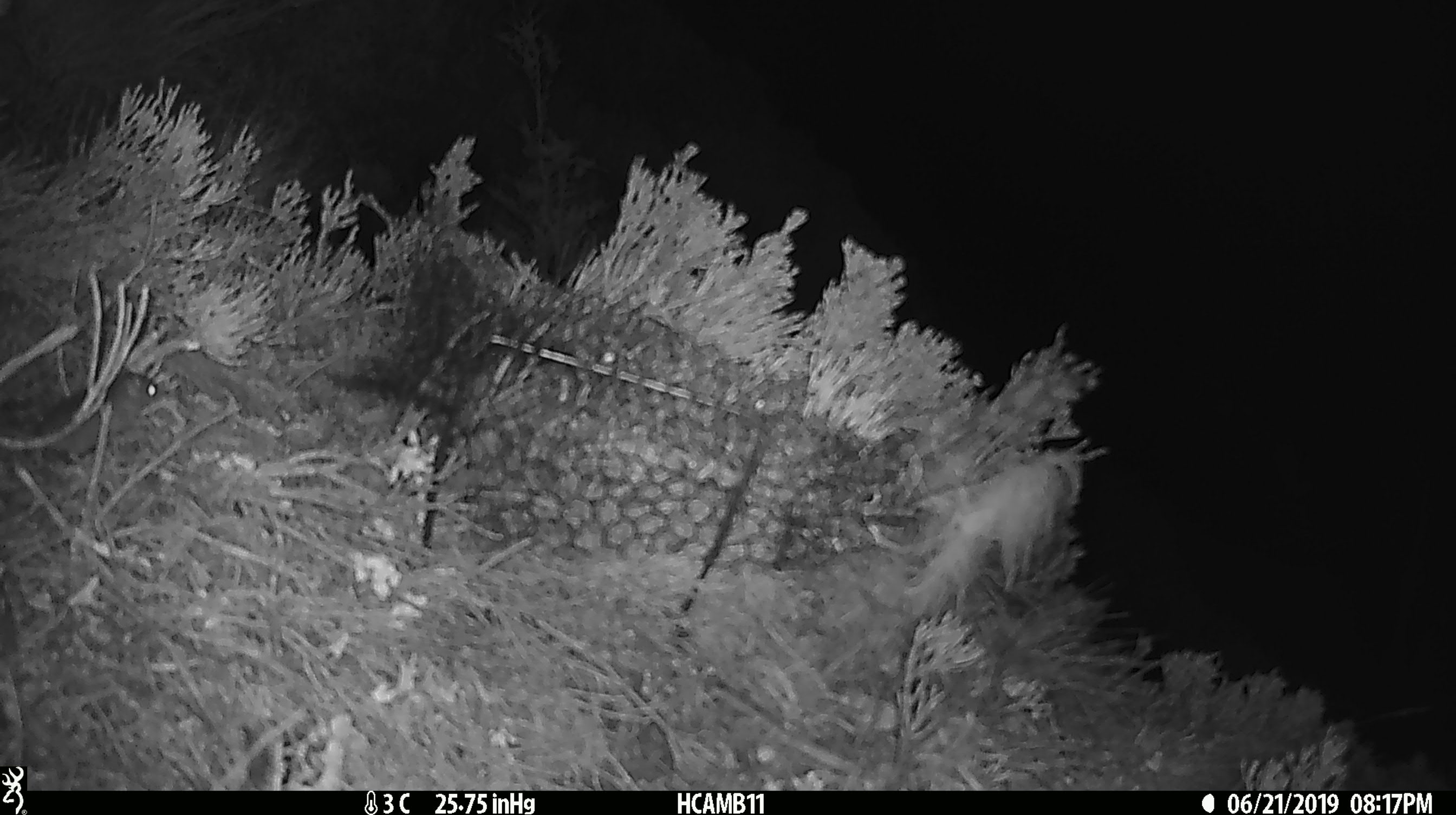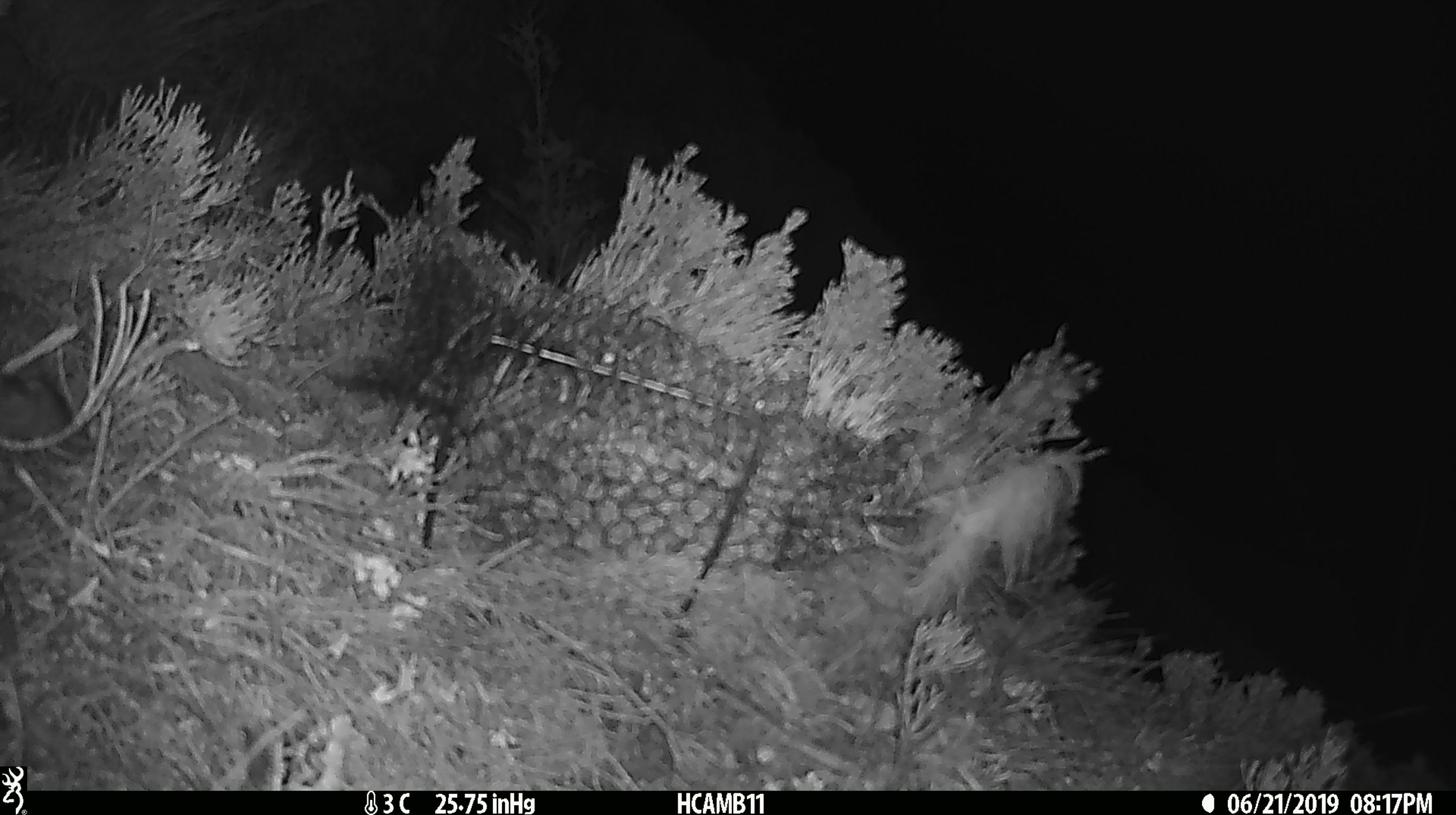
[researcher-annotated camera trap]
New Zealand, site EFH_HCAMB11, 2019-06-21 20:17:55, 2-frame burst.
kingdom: Animalia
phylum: Chordata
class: Mammalia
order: Rodentia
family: Muridae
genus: Rattus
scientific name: Rattus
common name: rat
Rat (Rattus).